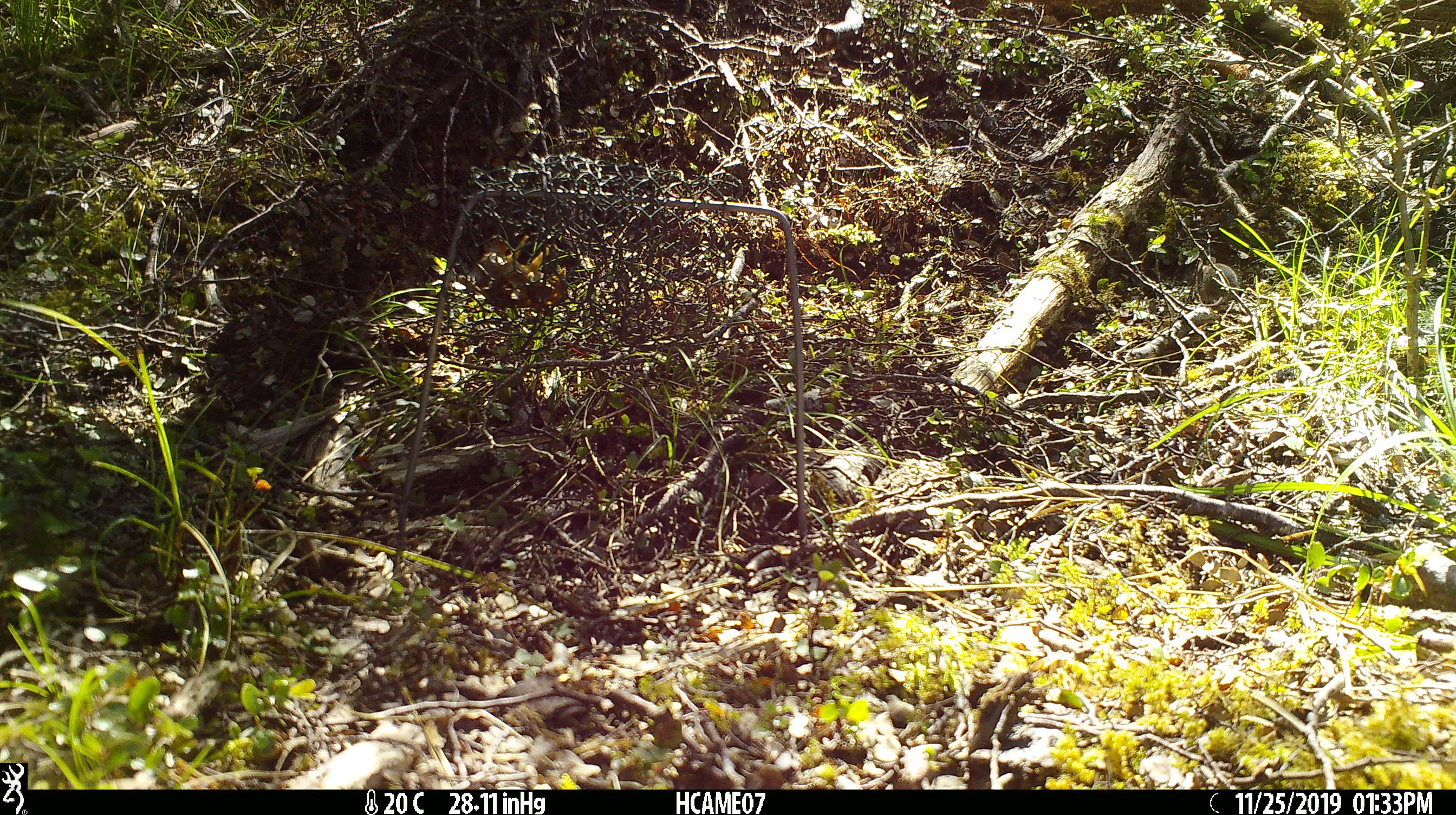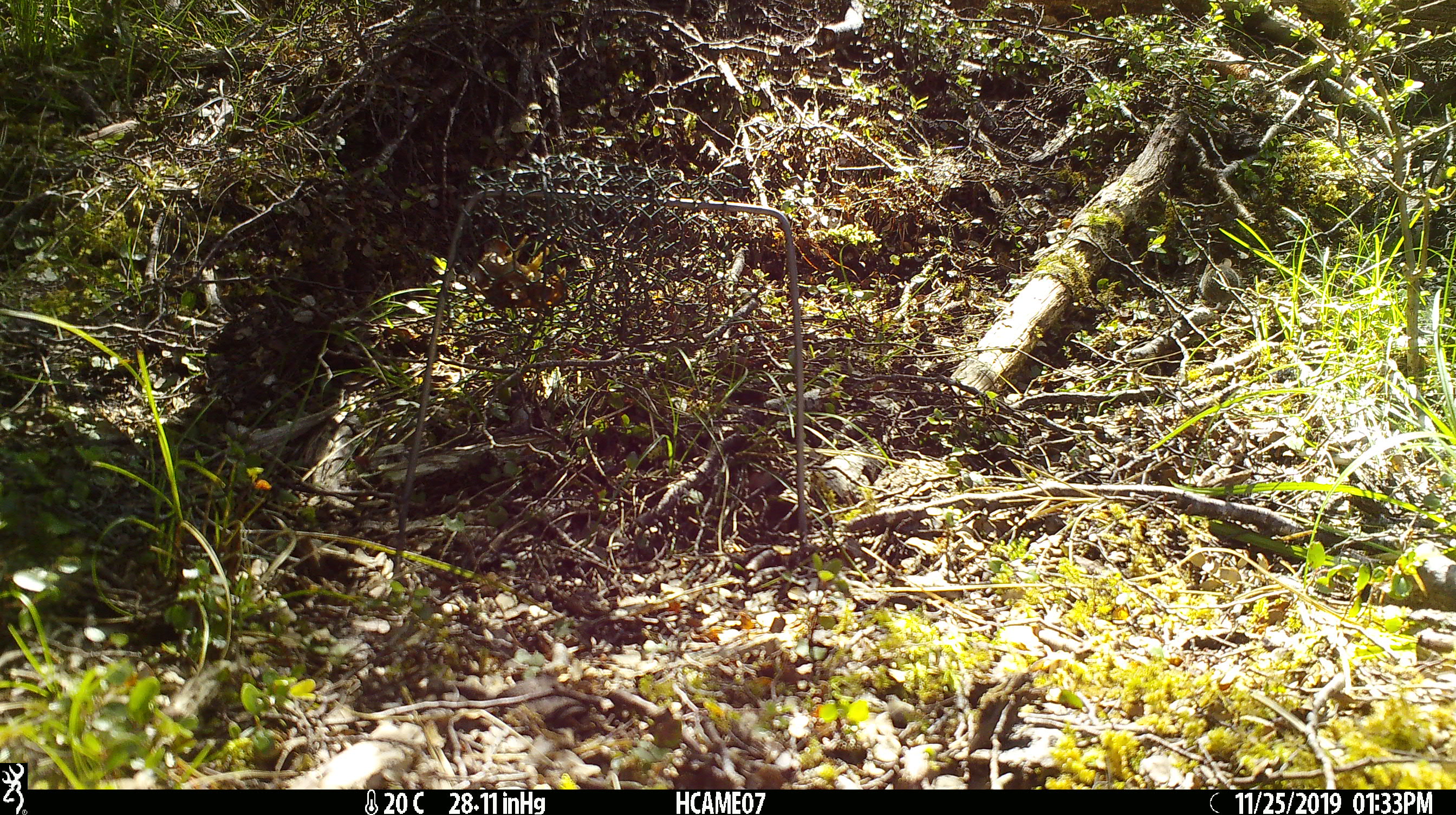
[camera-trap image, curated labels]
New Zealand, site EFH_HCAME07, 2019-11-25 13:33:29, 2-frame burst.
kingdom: Animalia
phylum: Chordata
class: Mammalia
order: Rodentia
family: Muridae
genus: Mus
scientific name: Mus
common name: mouse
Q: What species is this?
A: Mouse (Mus).